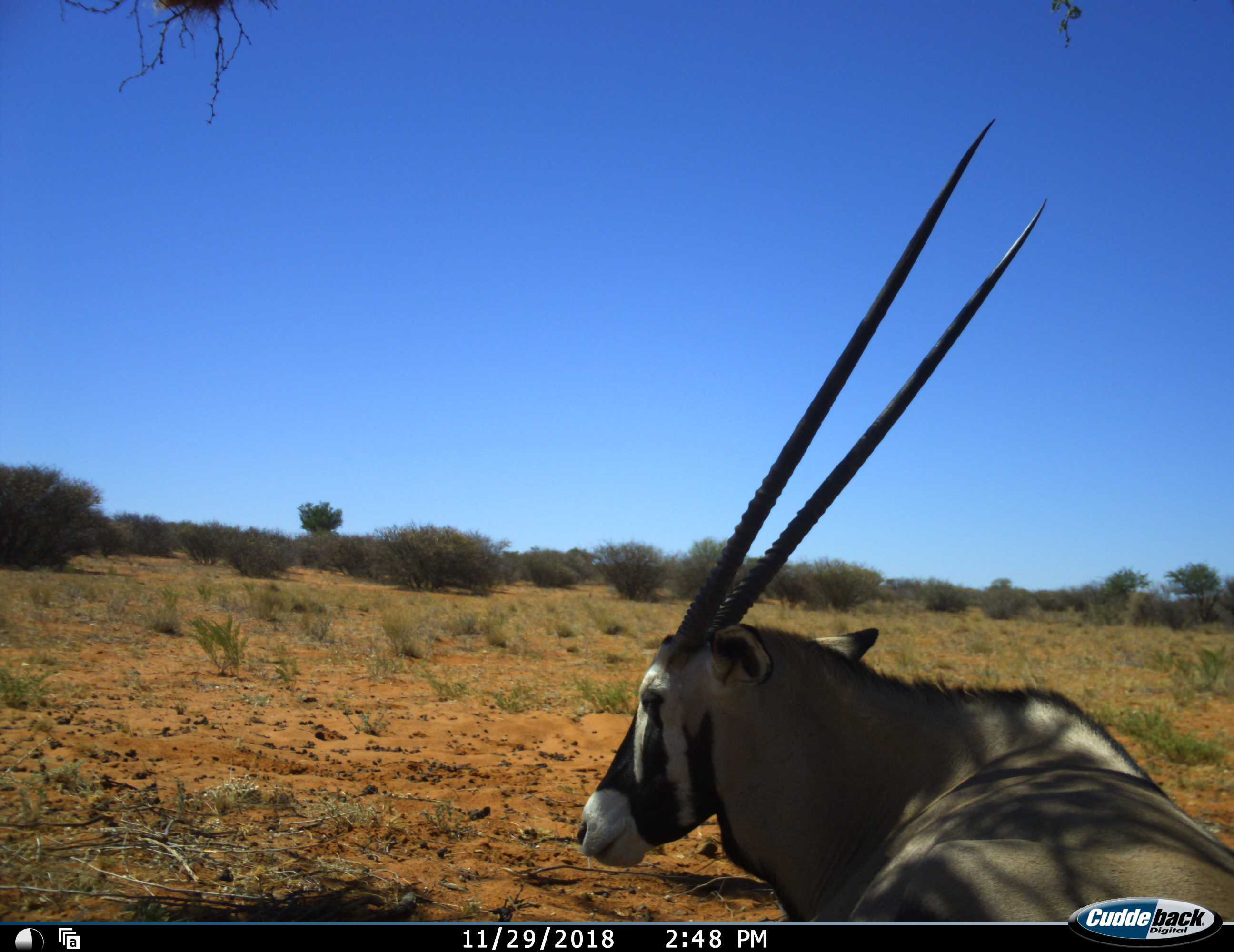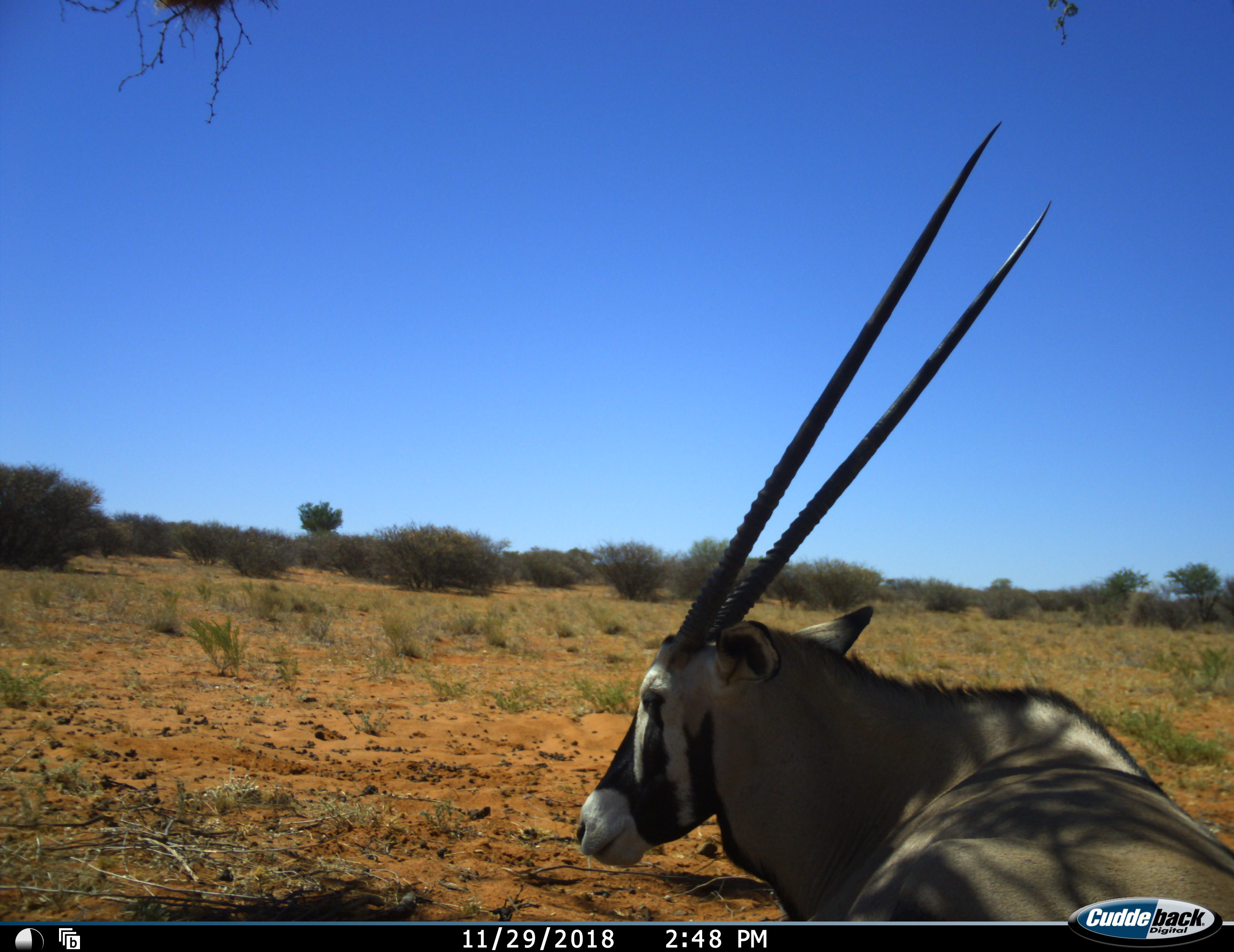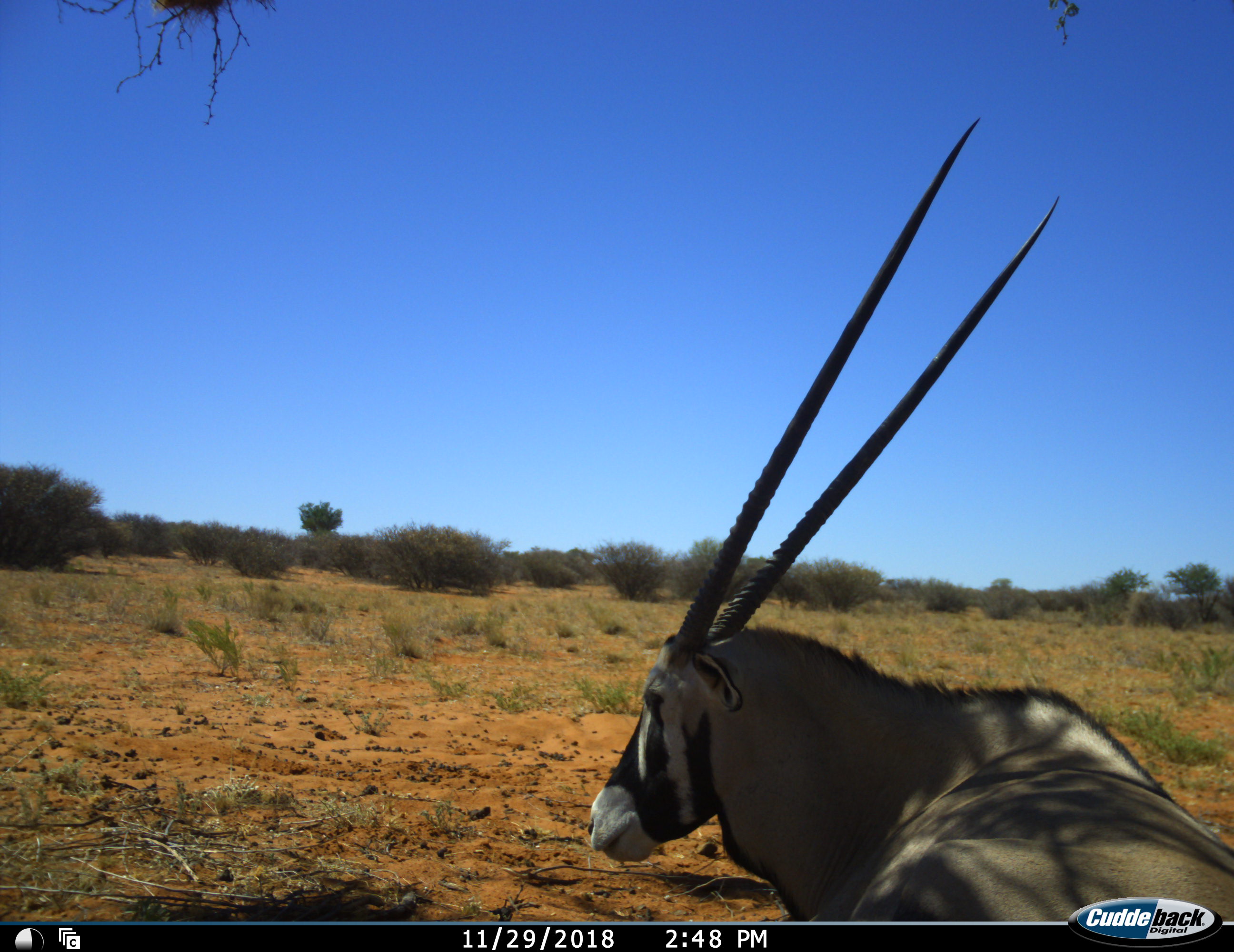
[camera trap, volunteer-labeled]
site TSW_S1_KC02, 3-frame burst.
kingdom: Animalia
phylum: Chordata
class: Mammalia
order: Artiodactyla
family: Bovidae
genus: Oryx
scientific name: Oryx gazella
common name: gemsbok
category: oryx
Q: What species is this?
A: Oryx (gemsbok) (Oryx gazella).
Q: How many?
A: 1.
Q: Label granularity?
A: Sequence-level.